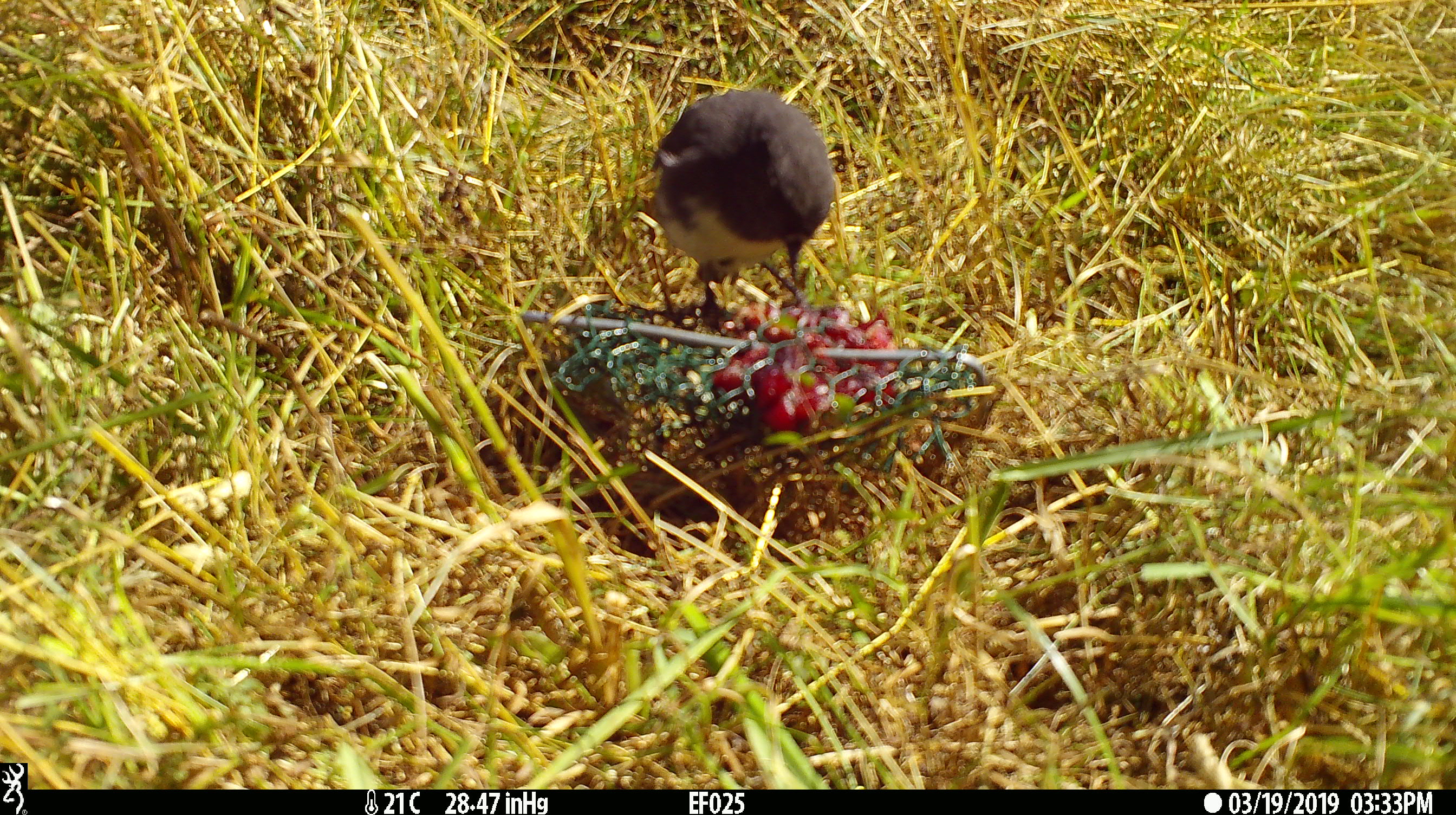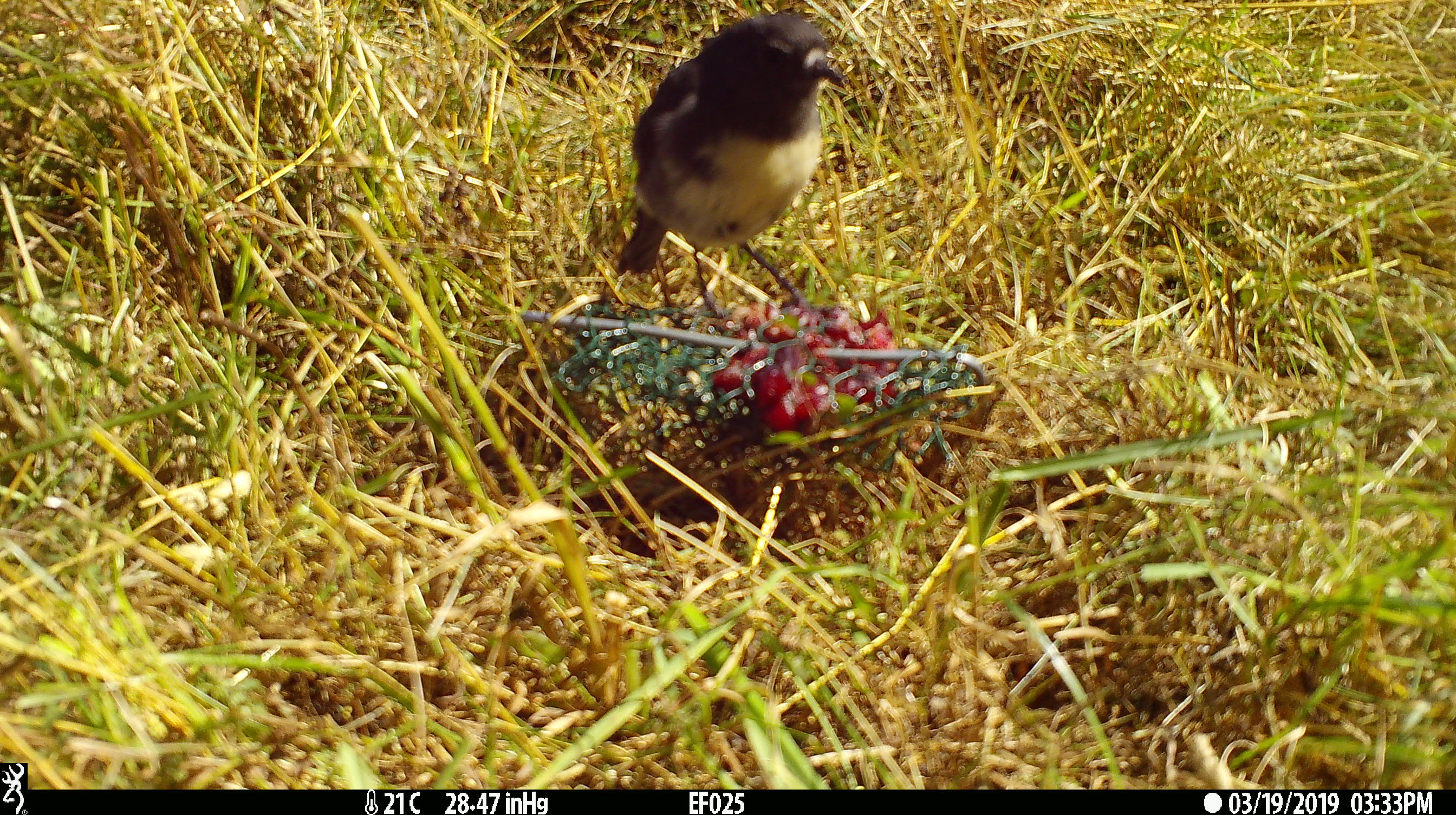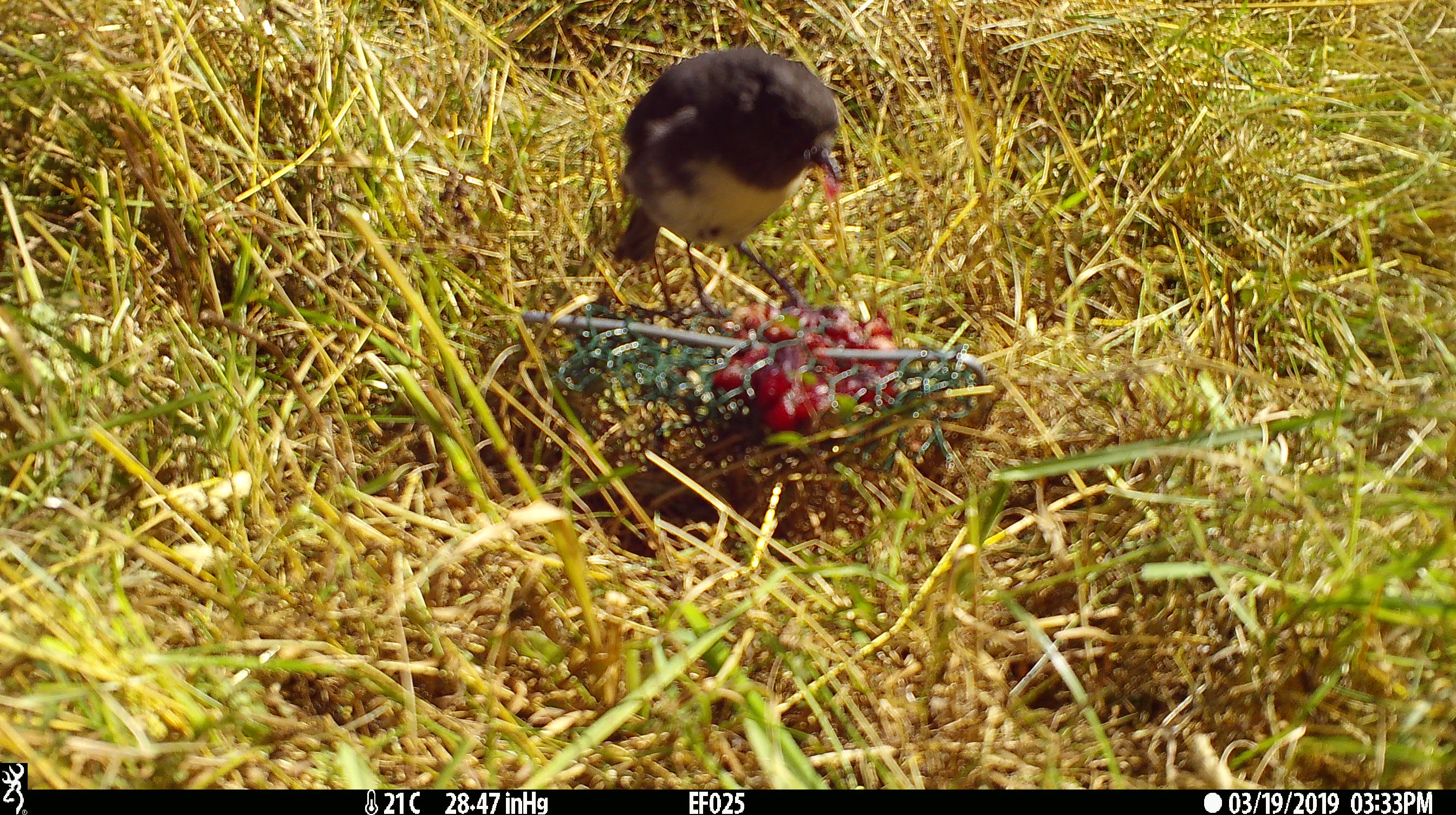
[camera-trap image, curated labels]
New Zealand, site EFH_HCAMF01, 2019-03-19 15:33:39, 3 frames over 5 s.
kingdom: Animalia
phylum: Chordata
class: Aves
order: Passeriformes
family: Petroicidae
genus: Petroica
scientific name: Petroica australis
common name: new zealand robin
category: robin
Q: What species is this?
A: Robin (new zealand robin) (Petroica australis).